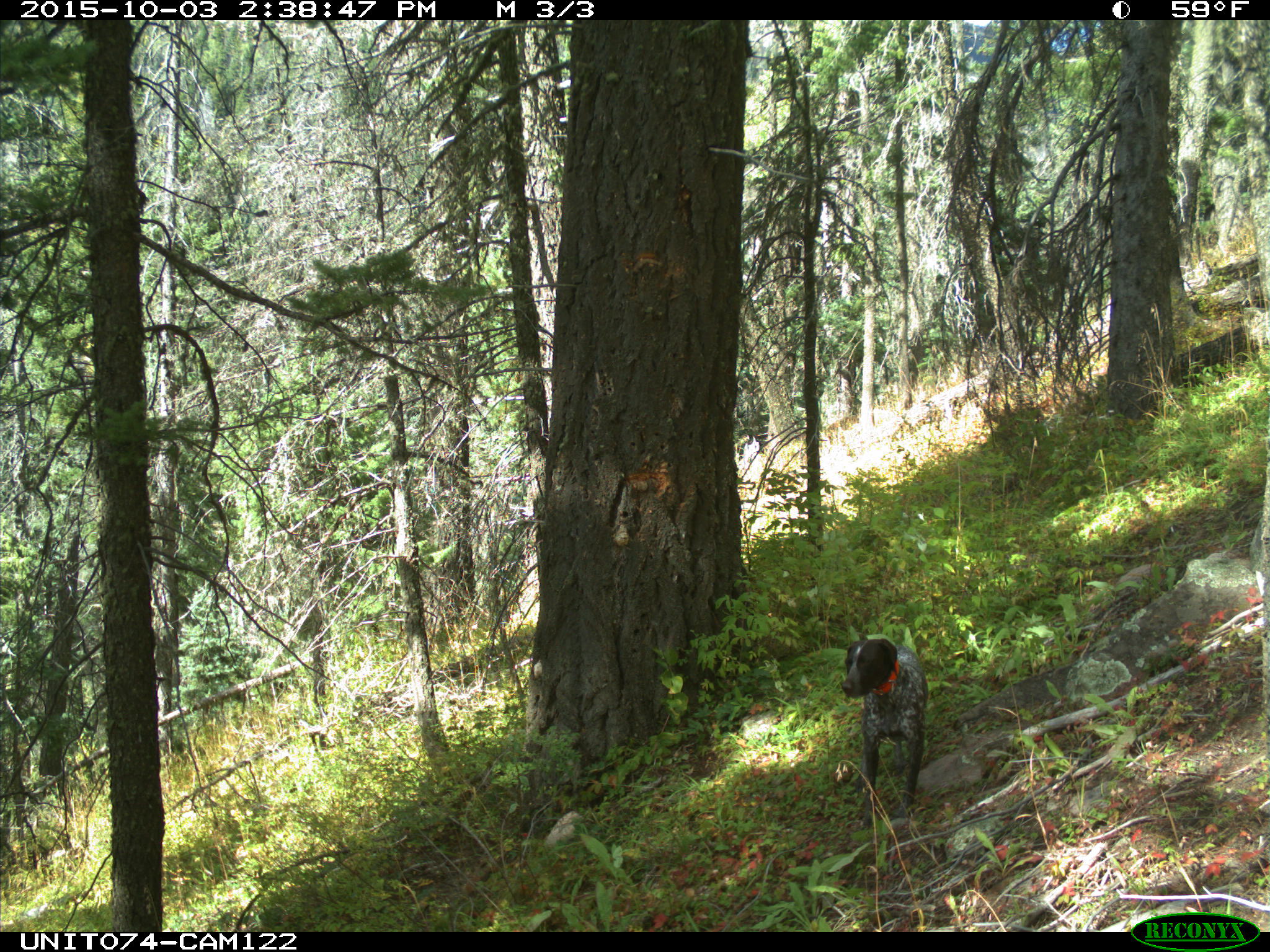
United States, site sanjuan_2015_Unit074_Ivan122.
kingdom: Animalia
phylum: Chordata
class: Mammalia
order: Carnivora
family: Canidae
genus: Canis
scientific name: Canis familiaris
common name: domestic dog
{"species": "Canis familiaris (domestic dog)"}